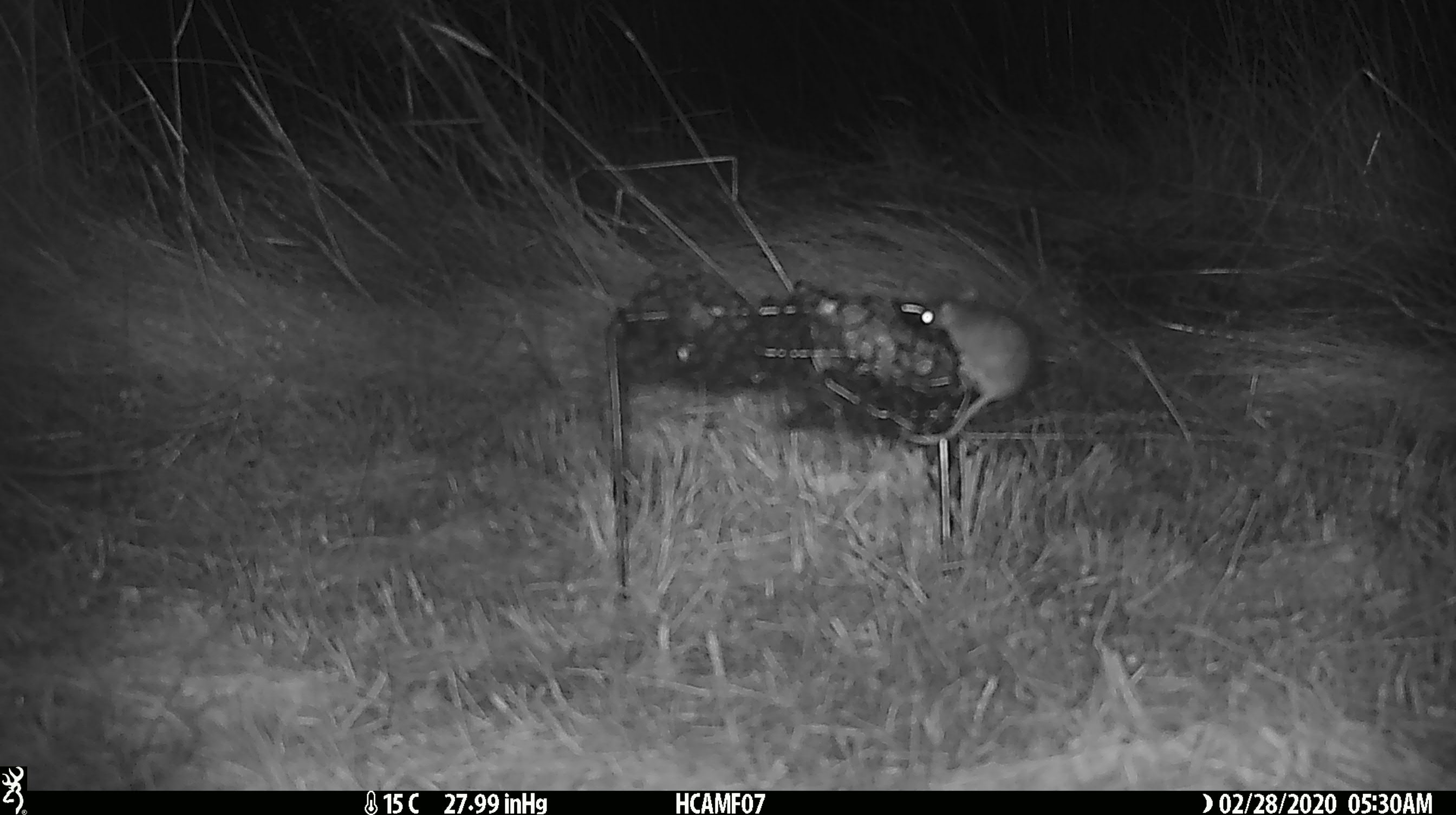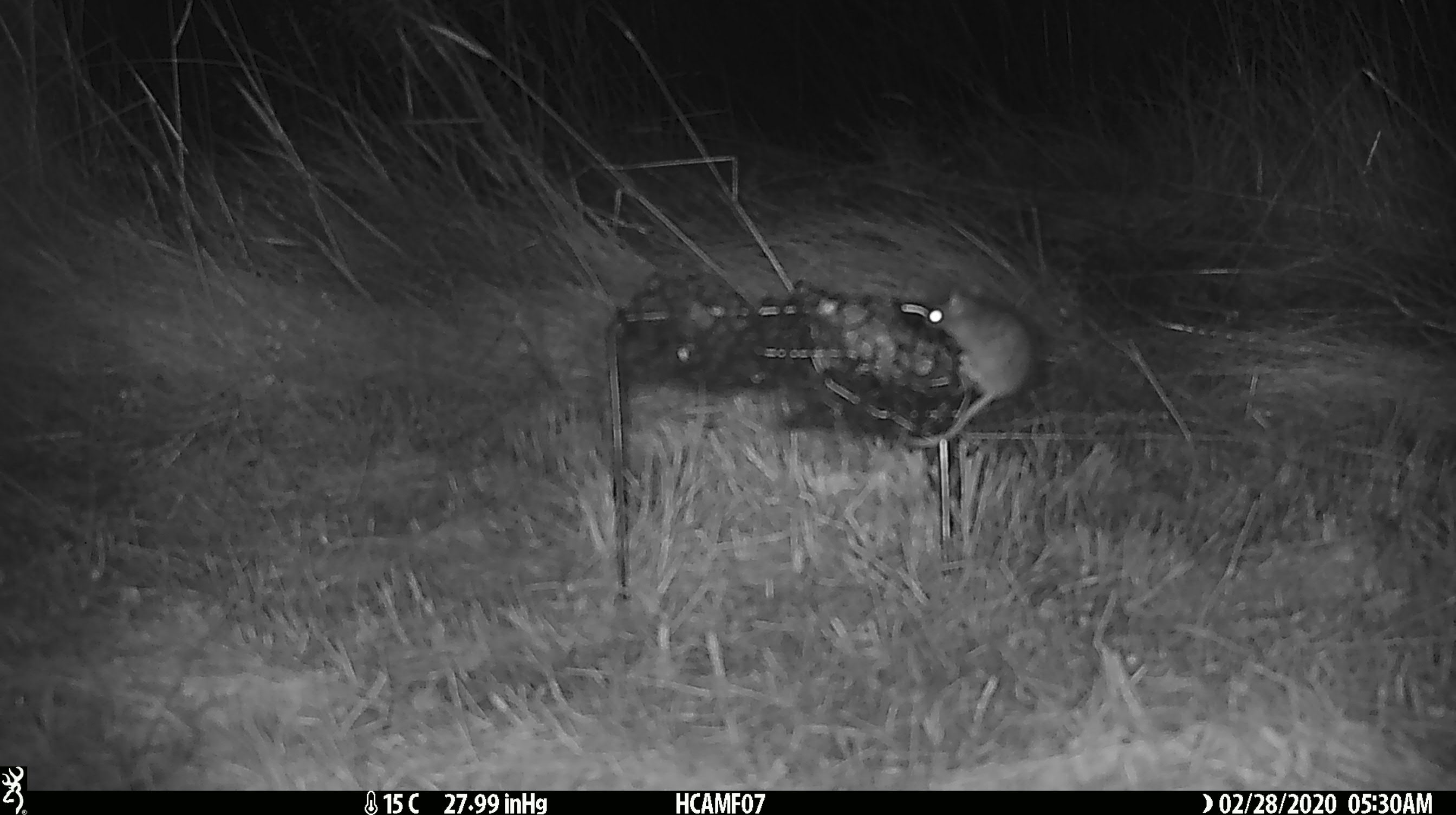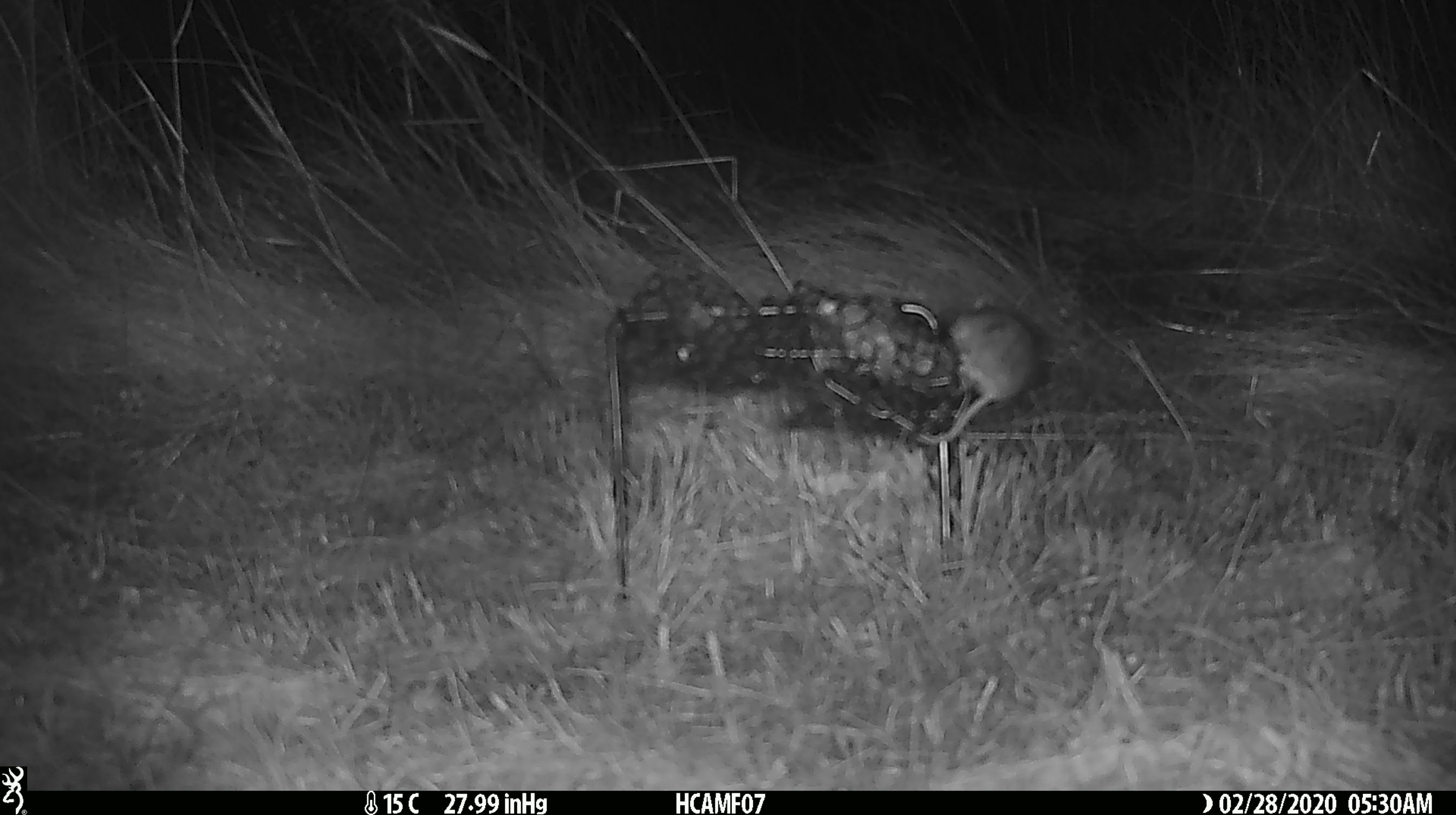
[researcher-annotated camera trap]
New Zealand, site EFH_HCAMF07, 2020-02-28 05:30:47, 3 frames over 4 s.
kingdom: Animalia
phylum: Chordata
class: Mammalia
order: Rodentia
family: Muridae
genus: Mus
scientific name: Mus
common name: mouse